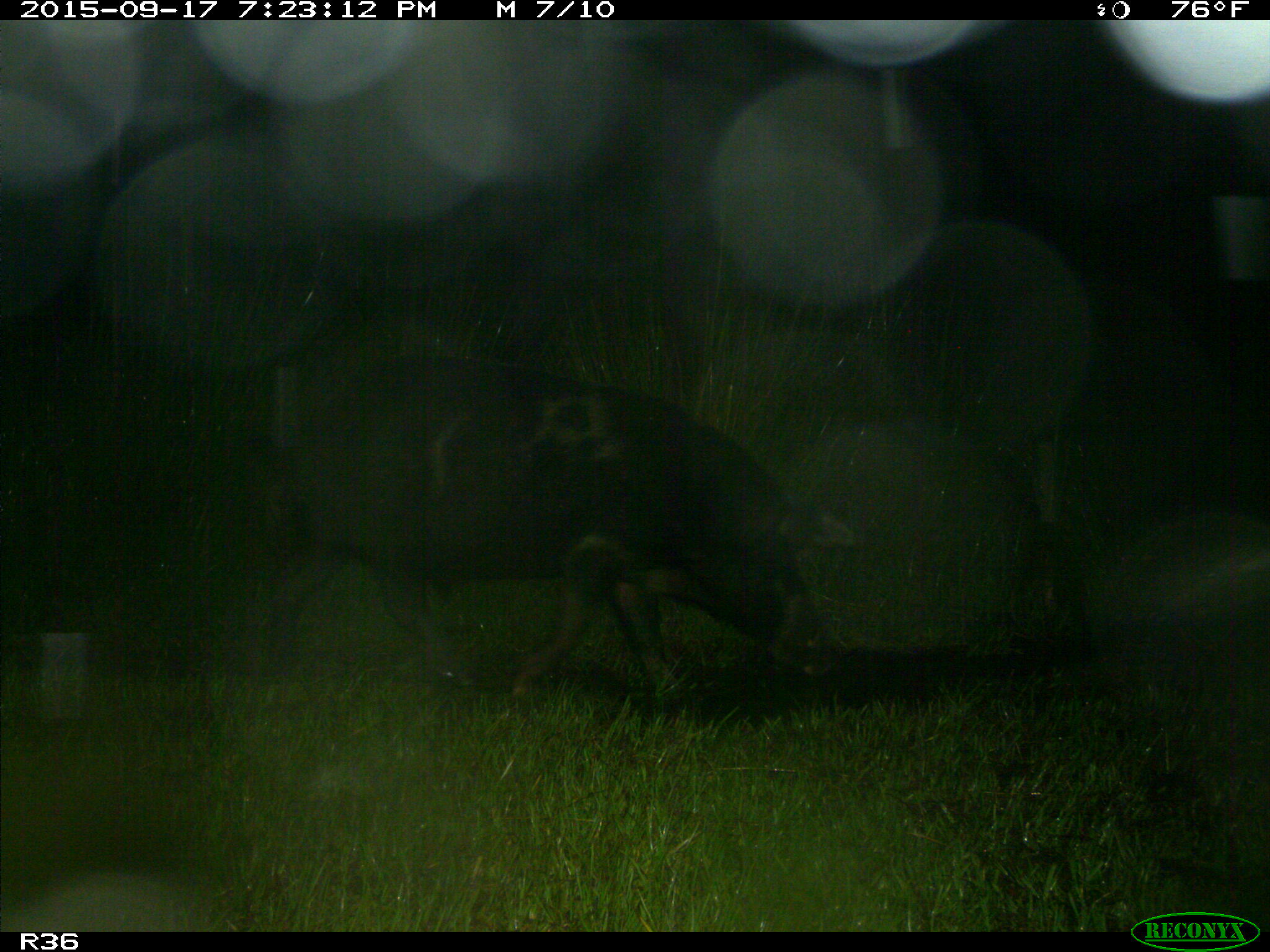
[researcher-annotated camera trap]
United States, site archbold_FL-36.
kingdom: Animalia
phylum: Chordata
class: Mammalia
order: Artiodactyla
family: Suidae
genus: Sus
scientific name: Sus scrofa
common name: wild boar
Sus scrofa (wild boar).